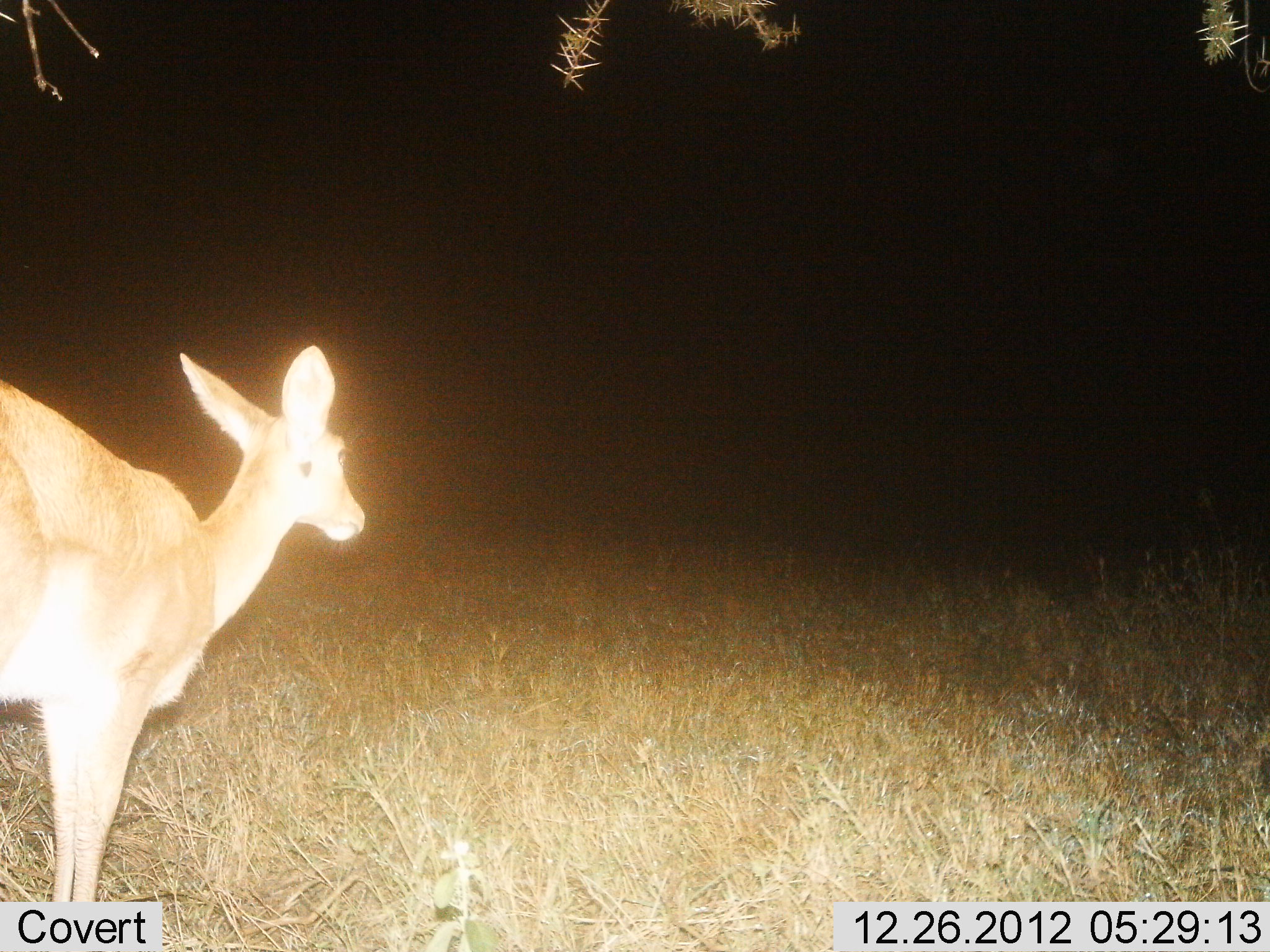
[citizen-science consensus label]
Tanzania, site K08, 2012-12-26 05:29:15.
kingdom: Animalia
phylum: Chordata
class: Mammalia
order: Artiodactyla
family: Bovidae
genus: Redunca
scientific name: Redunca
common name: reedbuck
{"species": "reedbuck (Redunca)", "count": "1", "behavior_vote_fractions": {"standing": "90%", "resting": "0%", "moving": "10%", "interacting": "0%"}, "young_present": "0%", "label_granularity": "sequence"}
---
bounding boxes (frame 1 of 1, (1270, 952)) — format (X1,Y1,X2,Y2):
animal: (0,343,364,899)